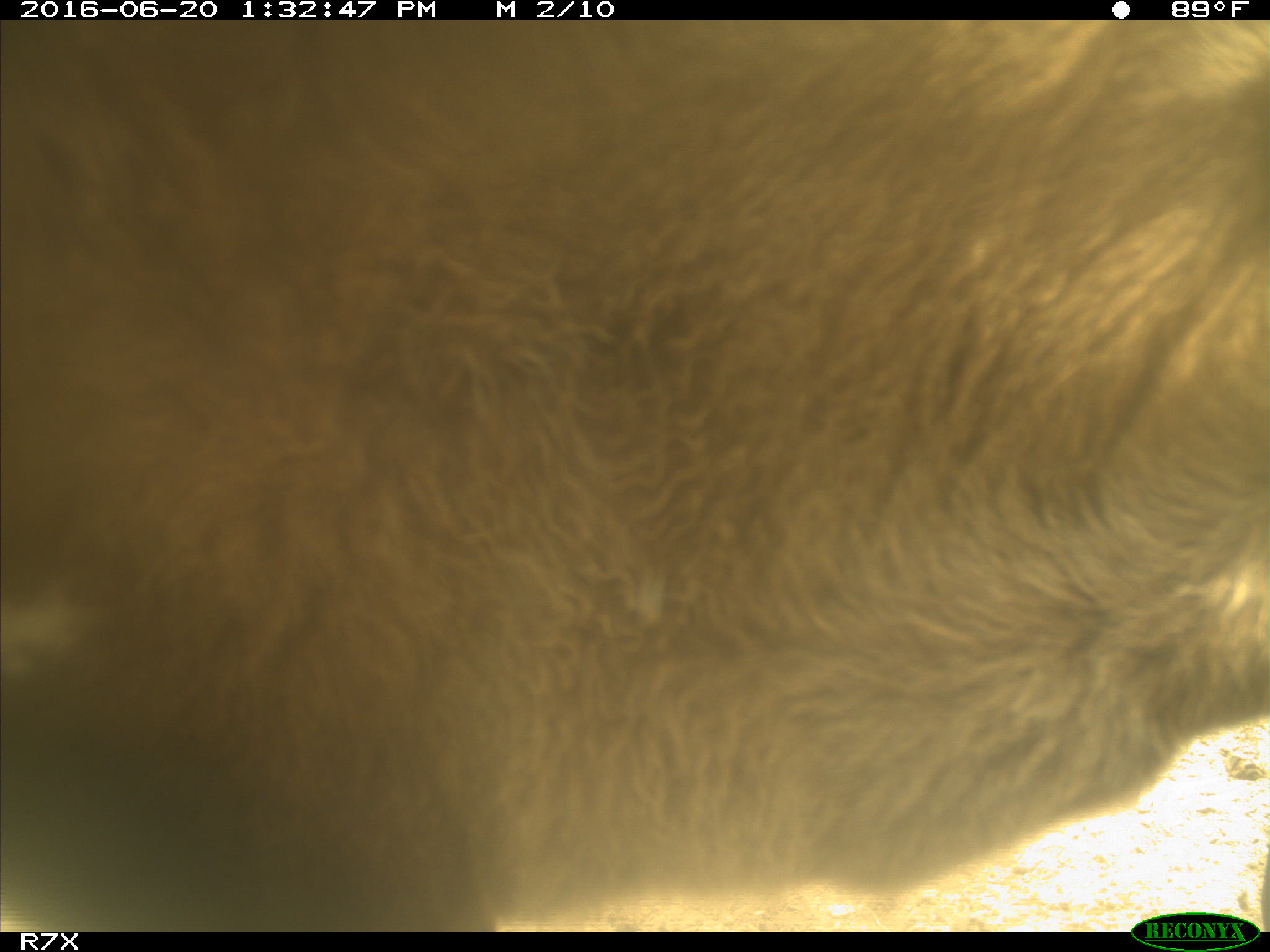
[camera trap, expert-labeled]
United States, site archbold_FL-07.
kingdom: Animalia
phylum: Chordata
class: Mammalia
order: Artiodactyla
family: Bovidae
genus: Bos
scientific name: Bos taurus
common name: domestic cow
Bos taurus (domestic cow).